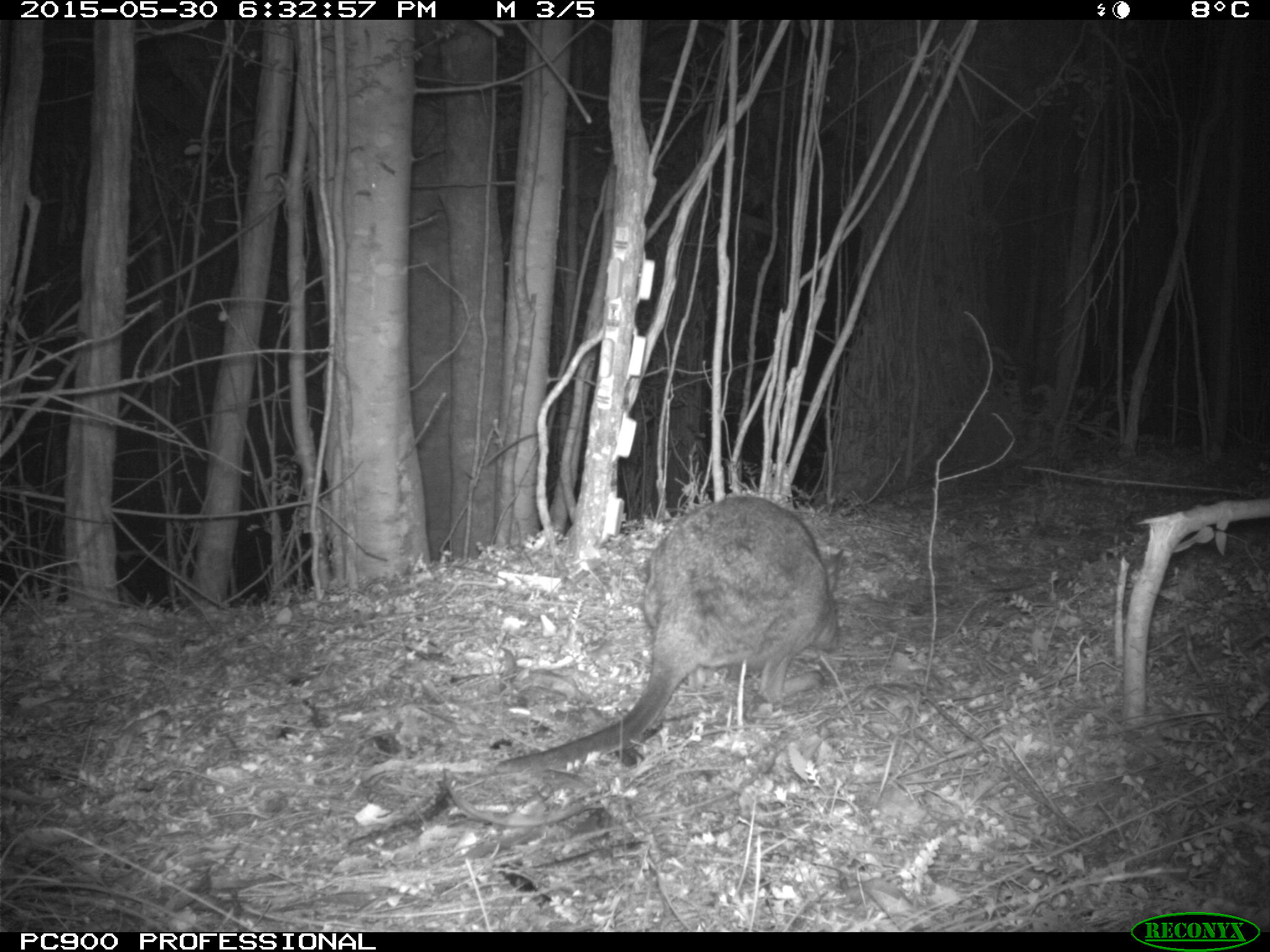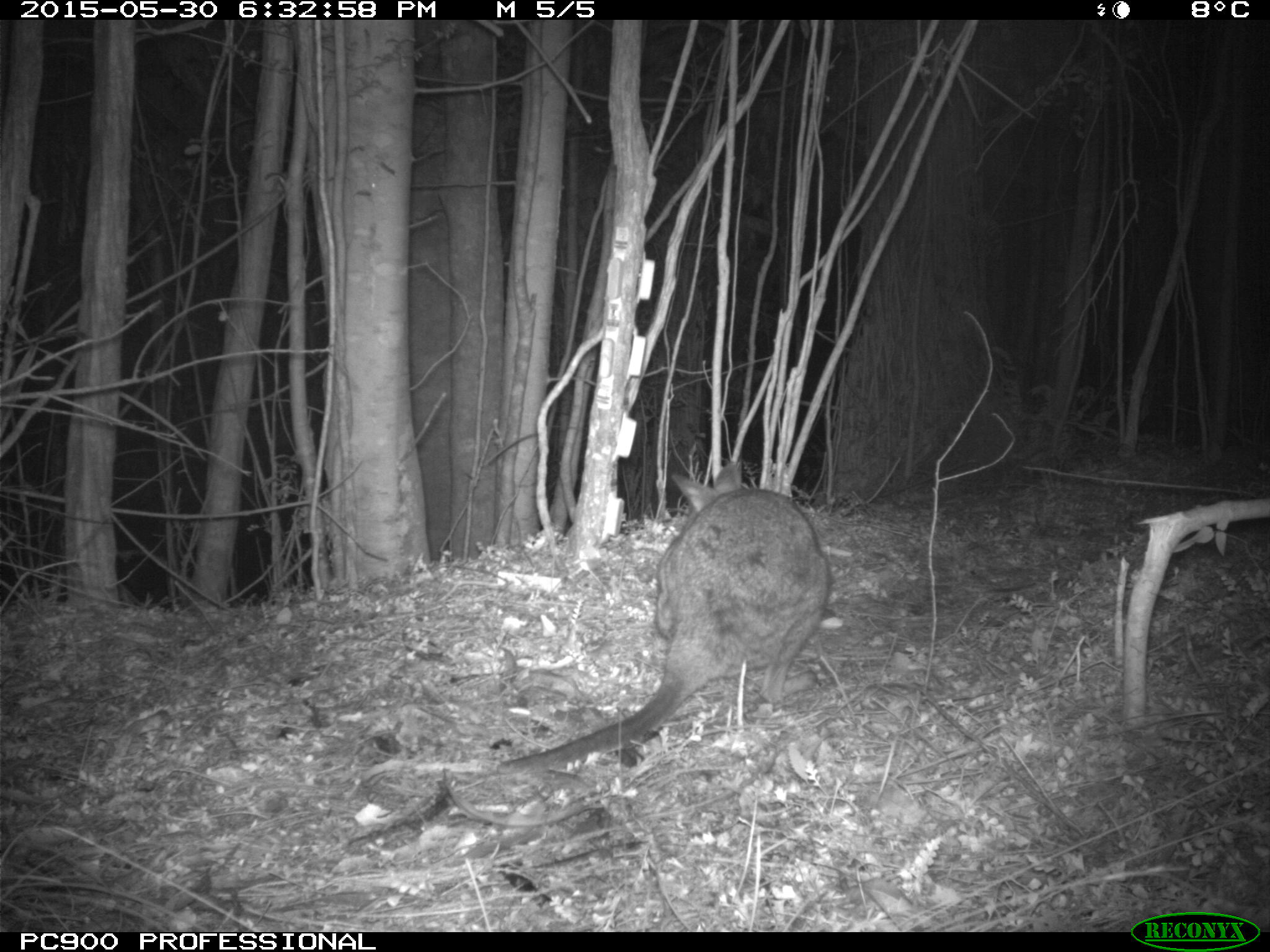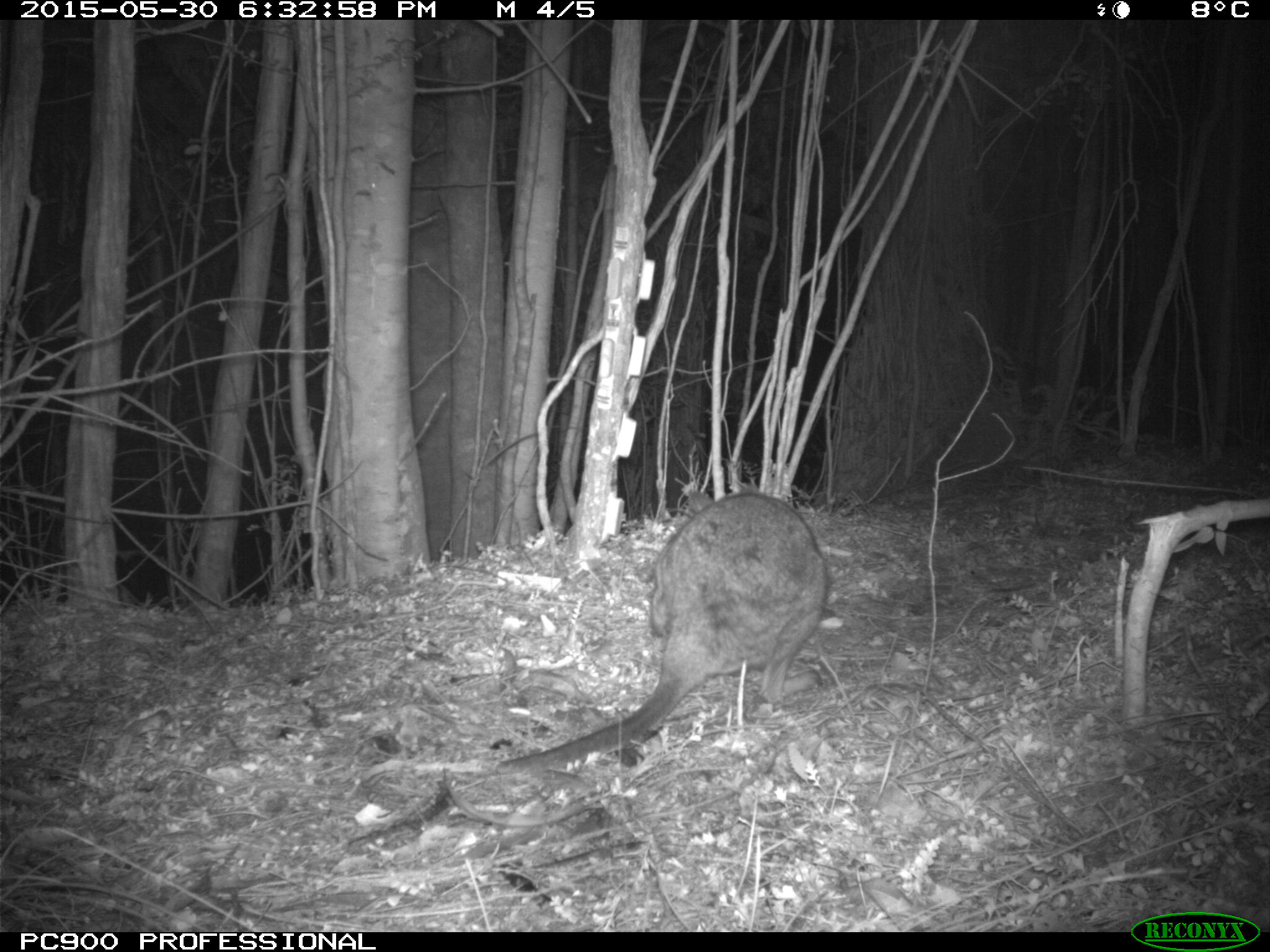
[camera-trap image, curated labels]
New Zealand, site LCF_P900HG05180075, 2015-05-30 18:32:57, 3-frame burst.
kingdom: Animalia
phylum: Chordata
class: Mammalia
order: Diprotodontia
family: Macropodidae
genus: Notamacropus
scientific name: Notamacropus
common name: wallaby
Wallaby (Notamacropus).